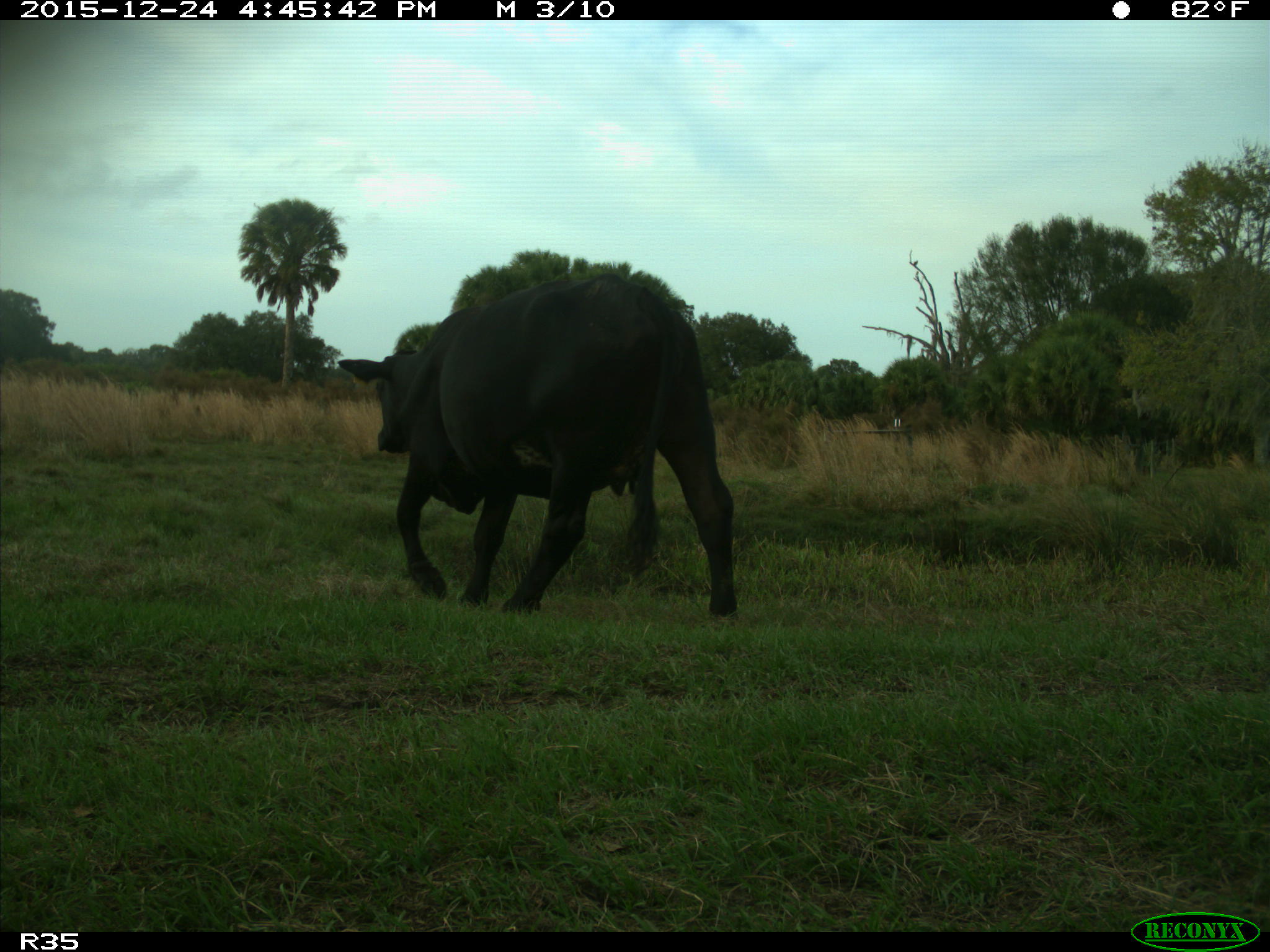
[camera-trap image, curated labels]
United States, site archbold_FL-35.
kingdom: Animalia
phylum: Chordata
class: Mammalia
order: Artiodactyla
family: Bovidae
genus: Bos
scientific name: Bos taurus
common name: domestic cow